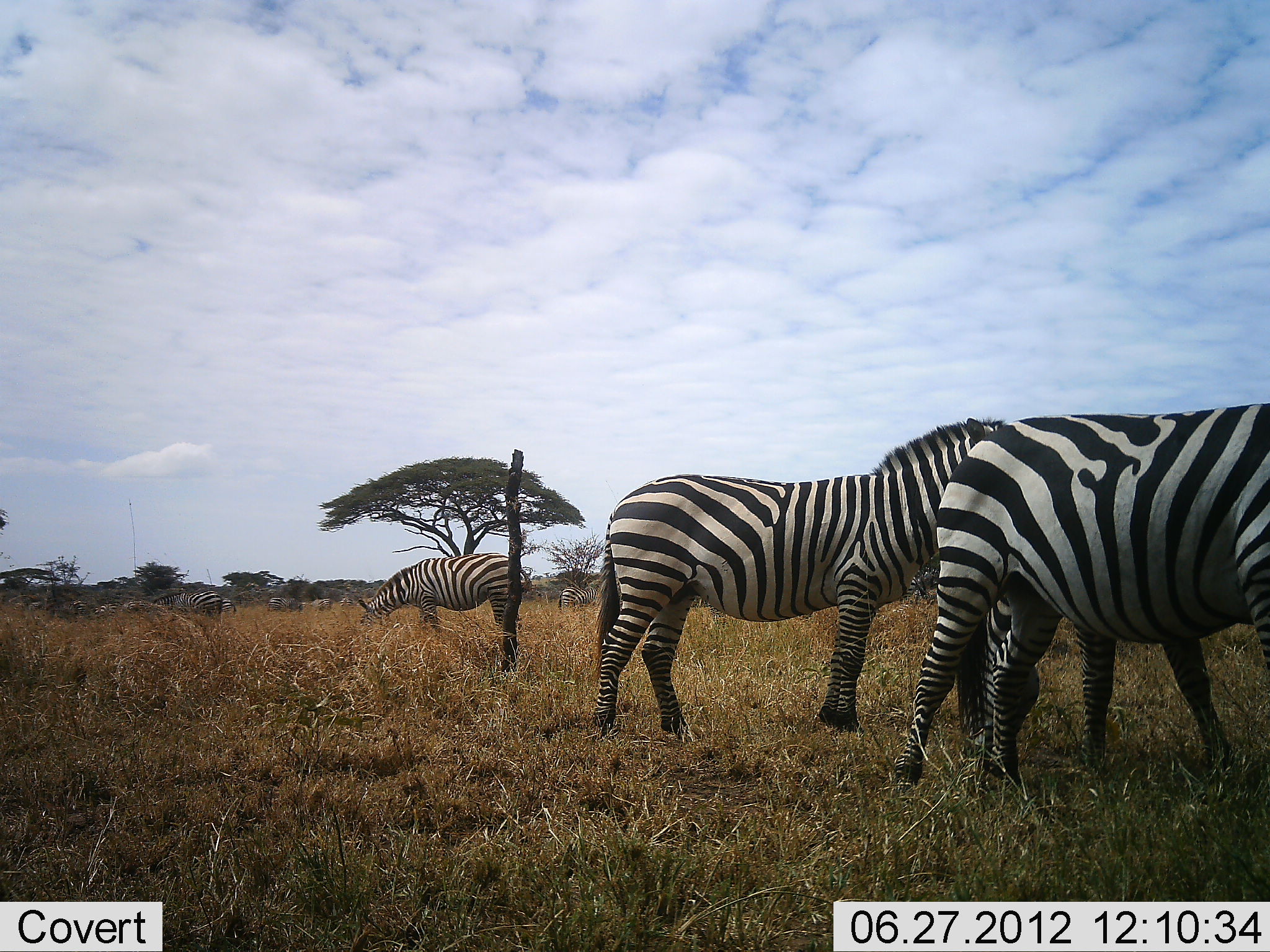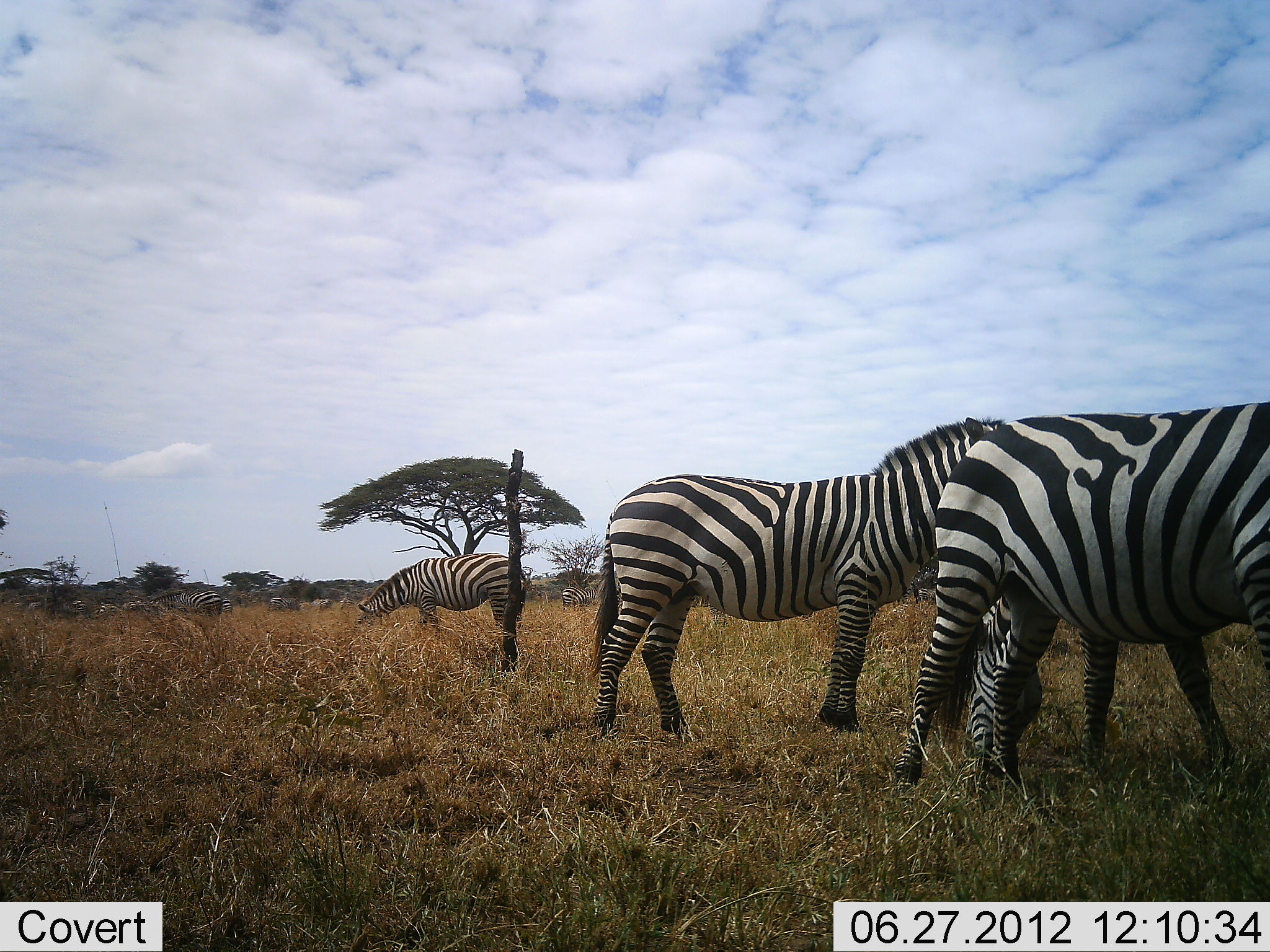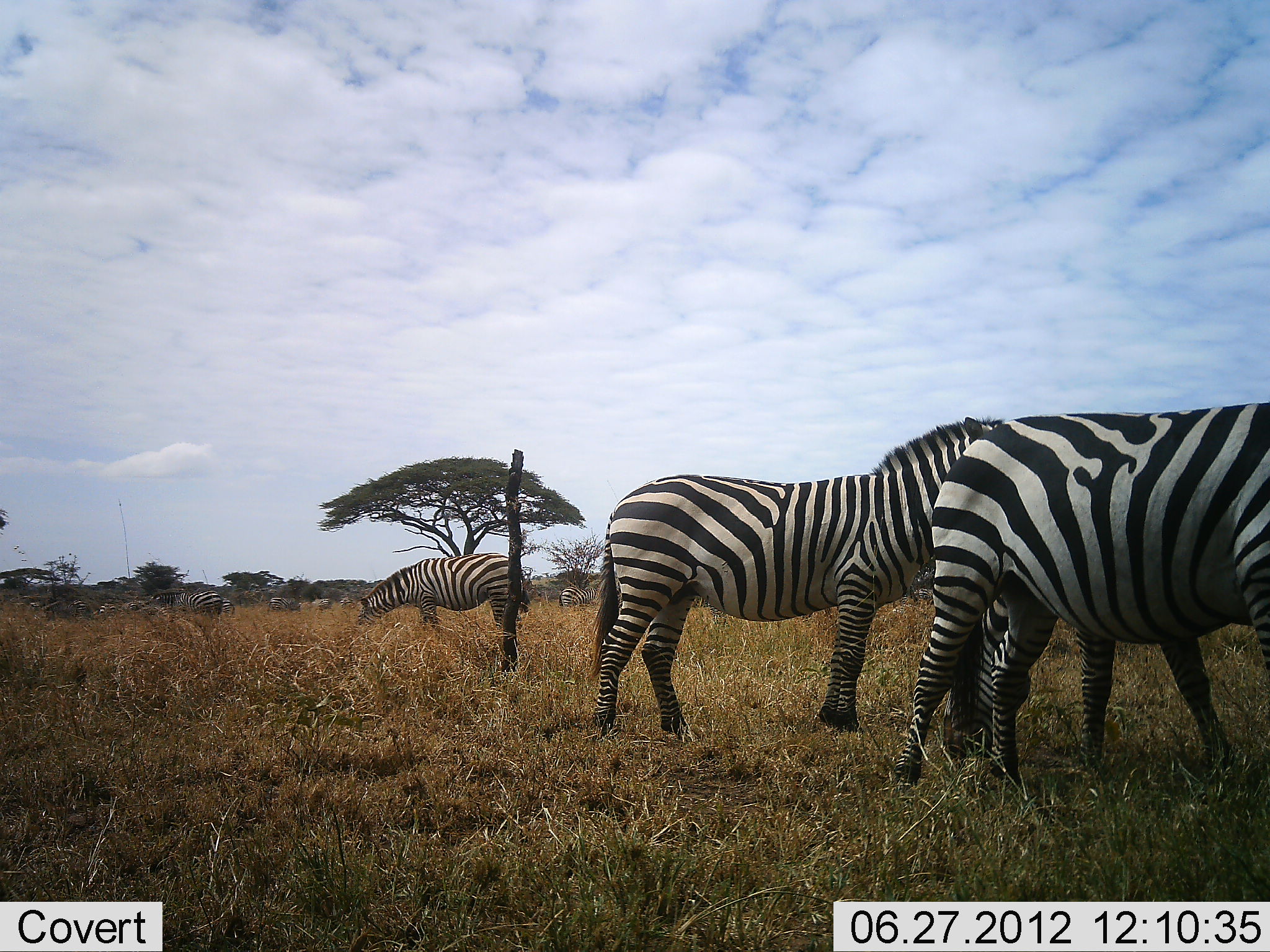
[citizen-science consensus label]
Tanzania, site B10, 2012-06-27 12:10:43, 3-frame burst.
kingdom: Animalia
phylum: Chordata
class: Mammalia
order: Perissodactyla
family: Equidae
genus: Equus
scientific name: Equus quagga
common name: plains zebra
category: zebra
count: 4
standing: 70%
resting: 0%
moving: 10%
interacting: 0%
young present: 0%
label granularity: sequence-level